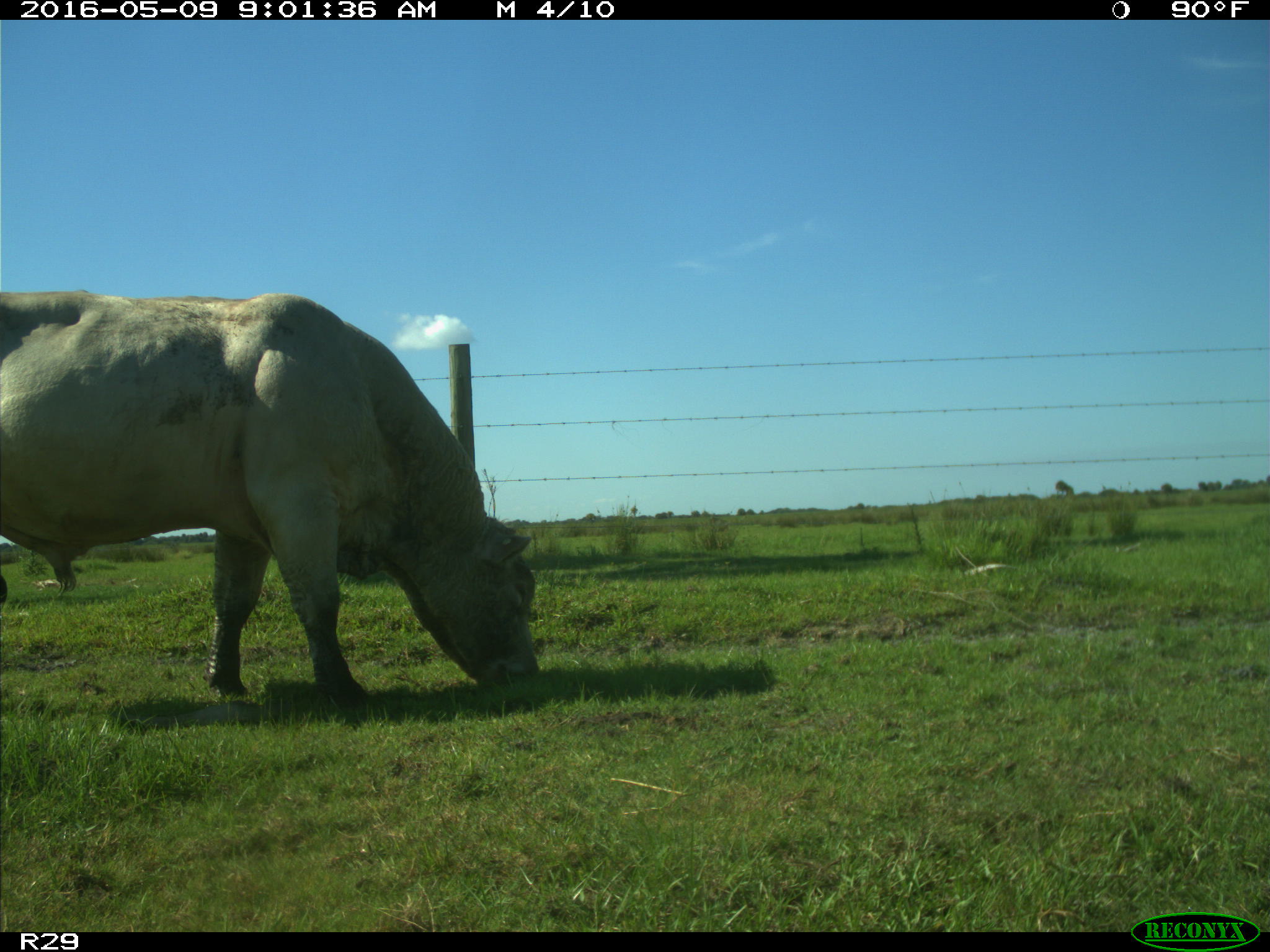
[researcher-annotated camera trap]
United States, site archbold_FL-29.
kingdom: Animalia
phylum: Chordata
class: Mammalia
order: Artiodactyla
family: Bovidae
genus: Bos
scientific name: Bos taurus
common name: domestic cow